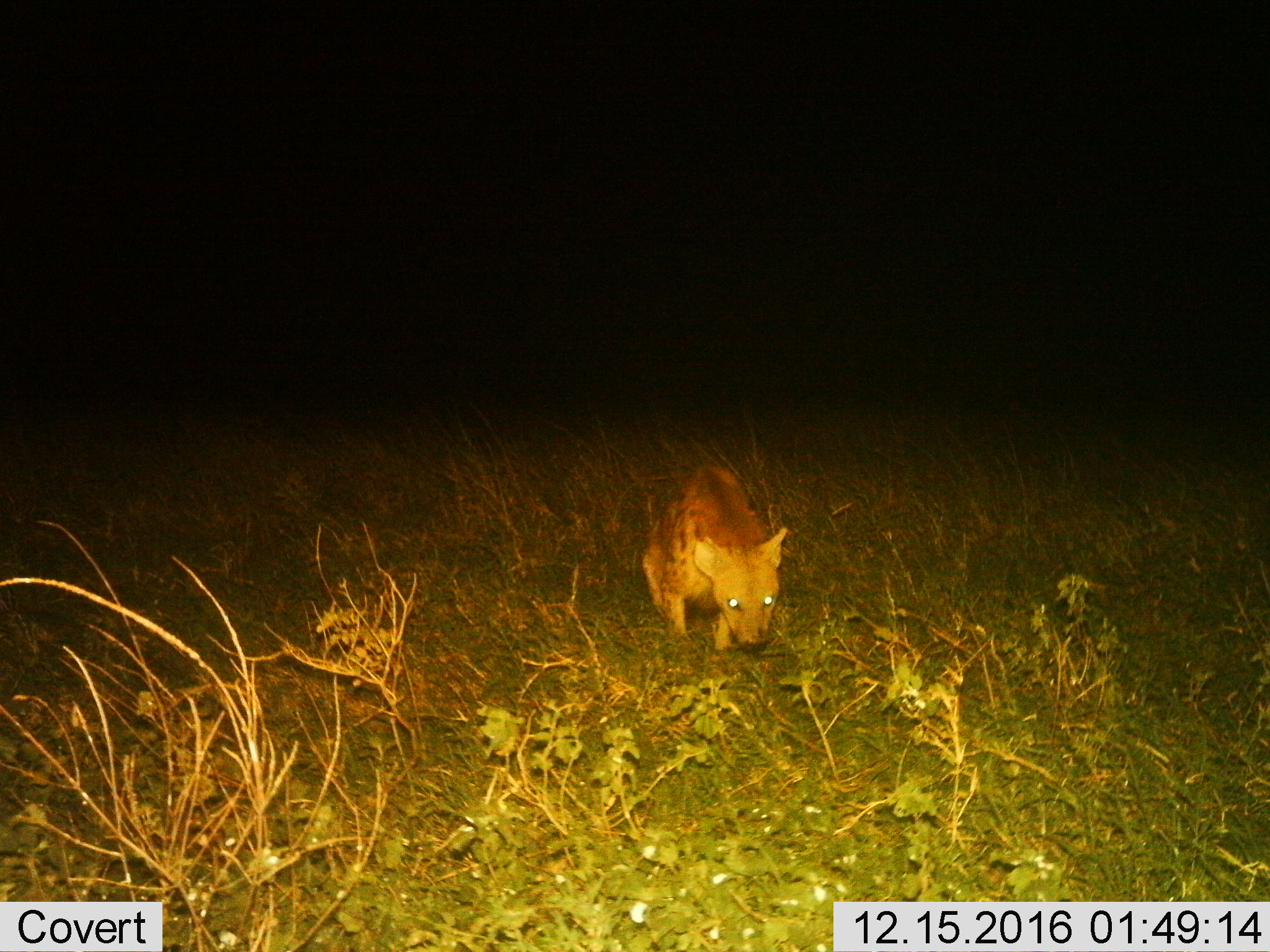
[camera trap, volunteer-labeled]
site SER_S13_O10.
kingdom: Animalia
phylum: Chordata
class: Mammalia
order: Carnivora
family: Hyaenidae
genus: Crocuta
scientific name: Crocuta crocuta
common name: spotted hyena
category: hyenaspotted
Hyenaspotted (spotted hyena) (Crocuta crocuta), count 1. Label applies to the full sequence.